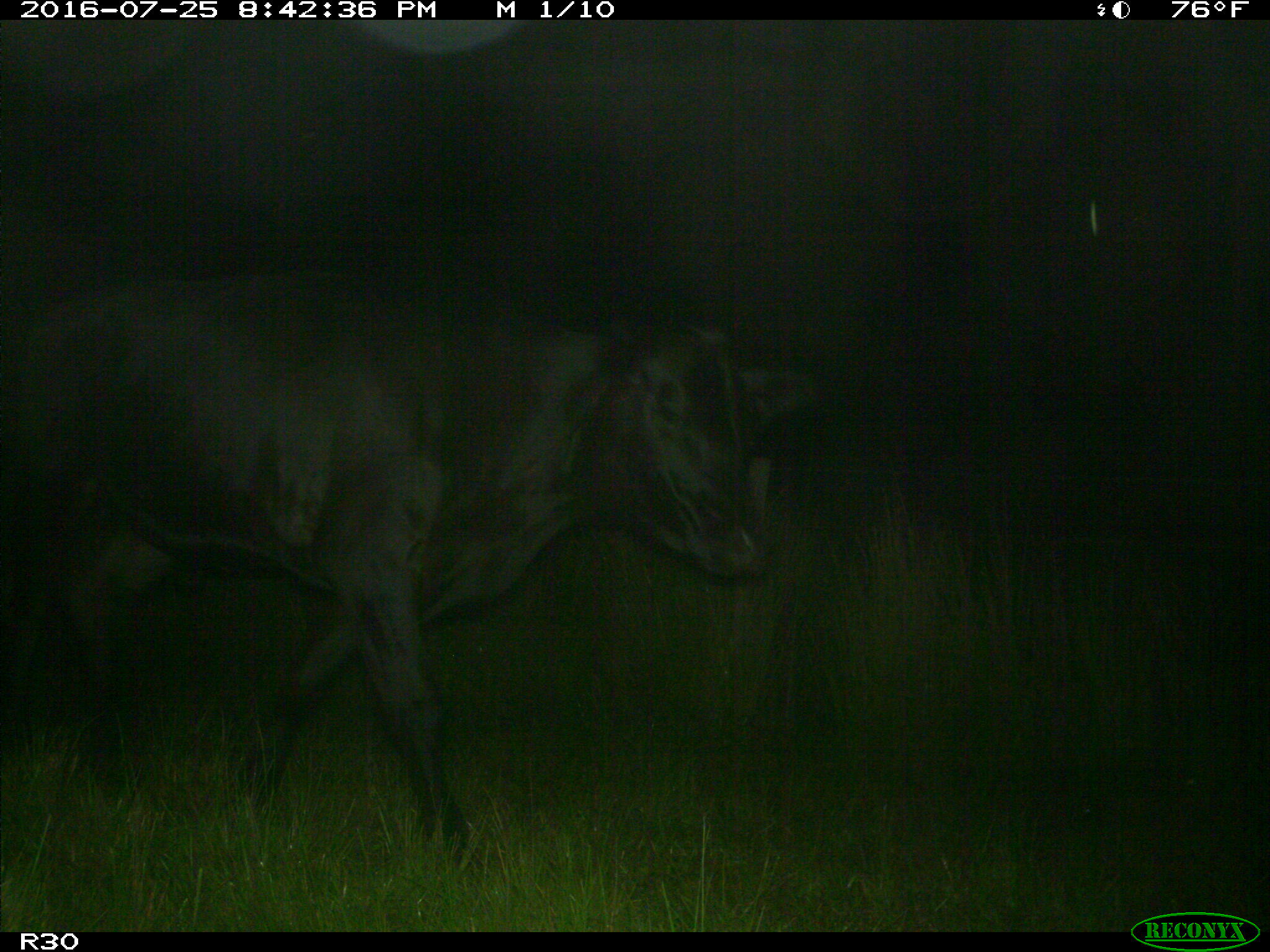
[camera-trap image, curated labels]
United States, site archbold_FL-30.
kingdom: Animalia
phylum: Chordata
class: Mammalia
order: Artiodactyla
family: Bovidae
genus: Bos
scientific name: Bos taurus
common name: domestic cow